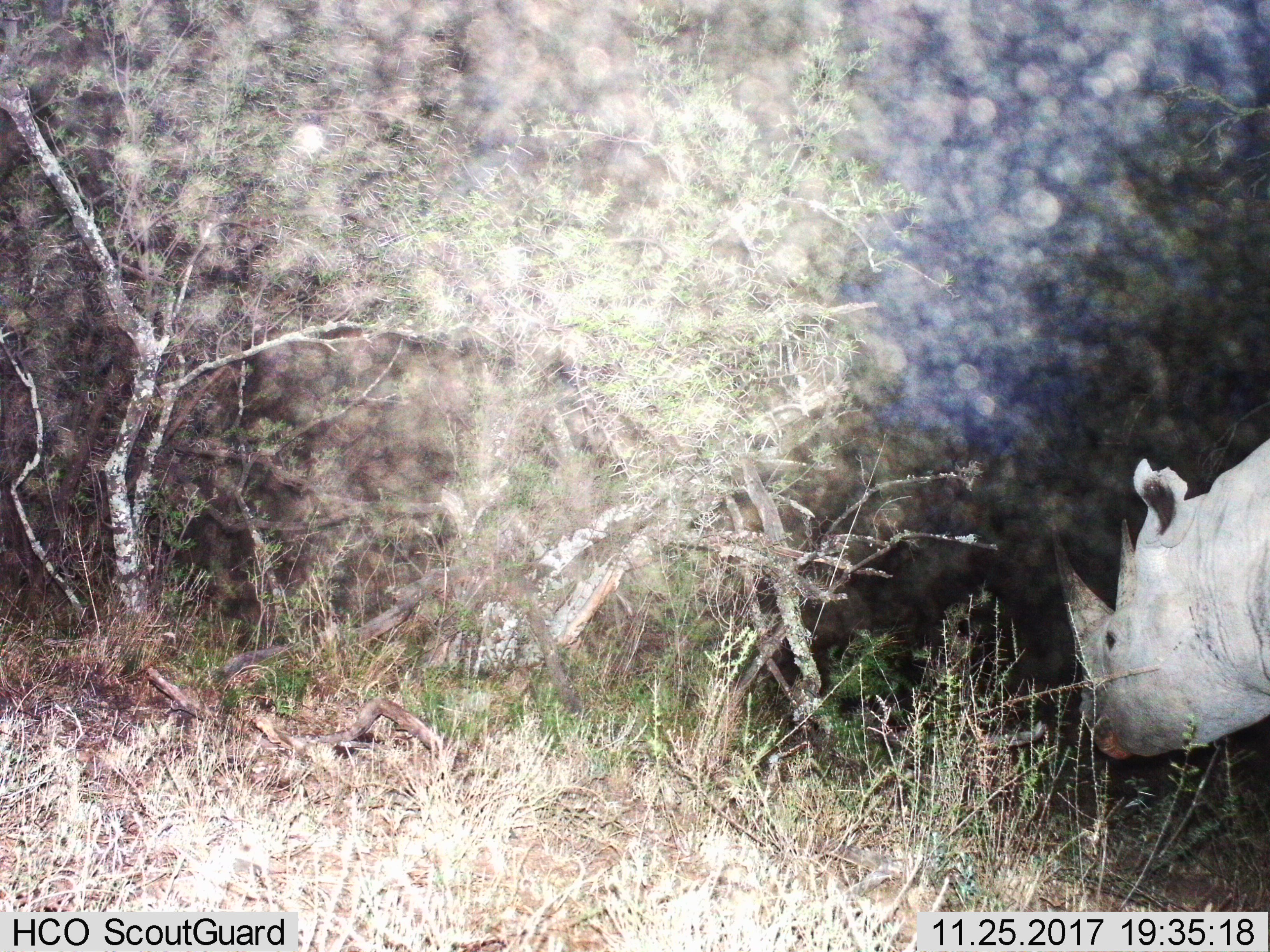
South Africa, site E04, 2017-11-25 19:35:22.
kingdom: Animalia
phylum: Chordata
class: Mammalia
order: Perissodactyla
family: Rhinocerotidae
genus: Diceros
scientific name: Diceros bicornis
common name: black rhinoceros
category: rhinocerosblack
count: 1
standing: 33%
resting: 0%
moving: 50%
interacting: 0%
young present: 0%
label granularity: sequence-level